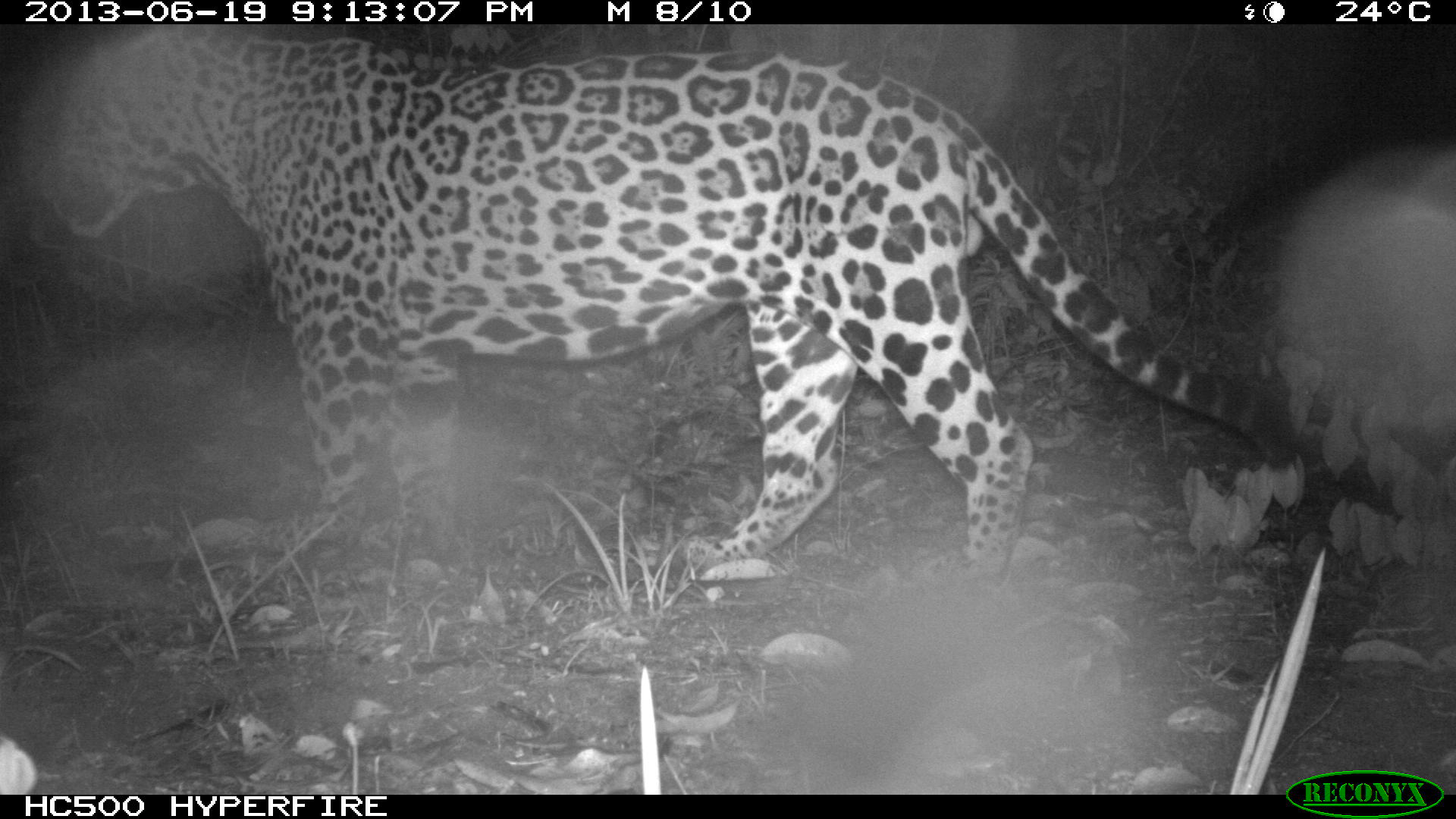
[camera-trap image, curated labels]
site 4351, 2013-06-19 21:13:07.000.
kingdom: Animalia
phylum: Chordata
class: Mammalia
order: Carnivora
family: Felidae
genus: Panthera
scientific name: Panthera onca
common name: jaguar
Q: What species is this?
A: Panthera onca (jaguar).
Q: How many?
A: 1.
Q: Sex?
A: Male.